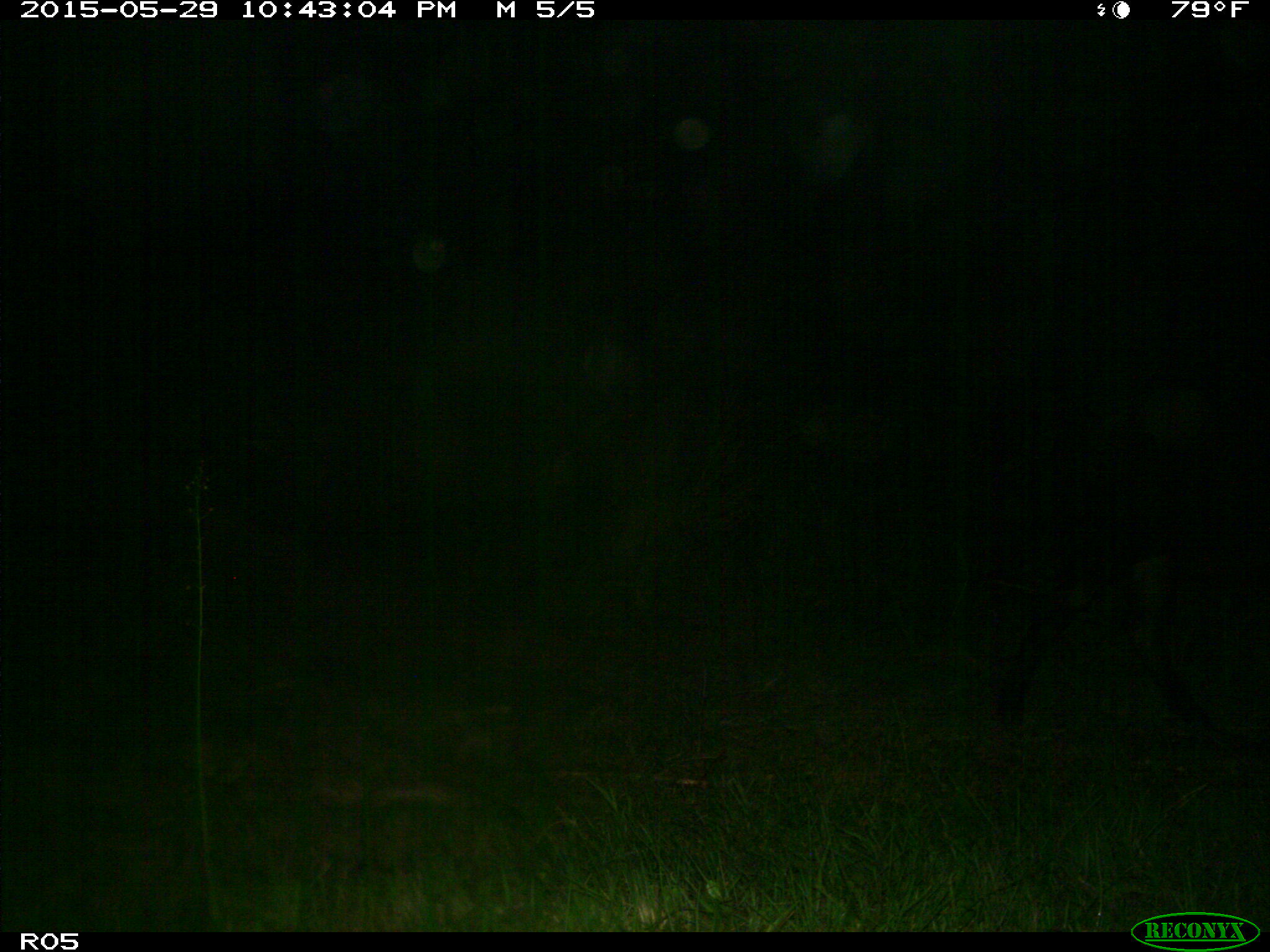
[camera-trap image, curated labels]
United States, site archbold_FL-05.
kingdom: Animalia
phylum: Chordata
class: Mammalia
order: Artiodactyla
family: Bovidae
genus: Bos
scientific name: Bos taurus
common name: domestic cow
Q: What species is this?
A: Bos taurus (domestic cow).